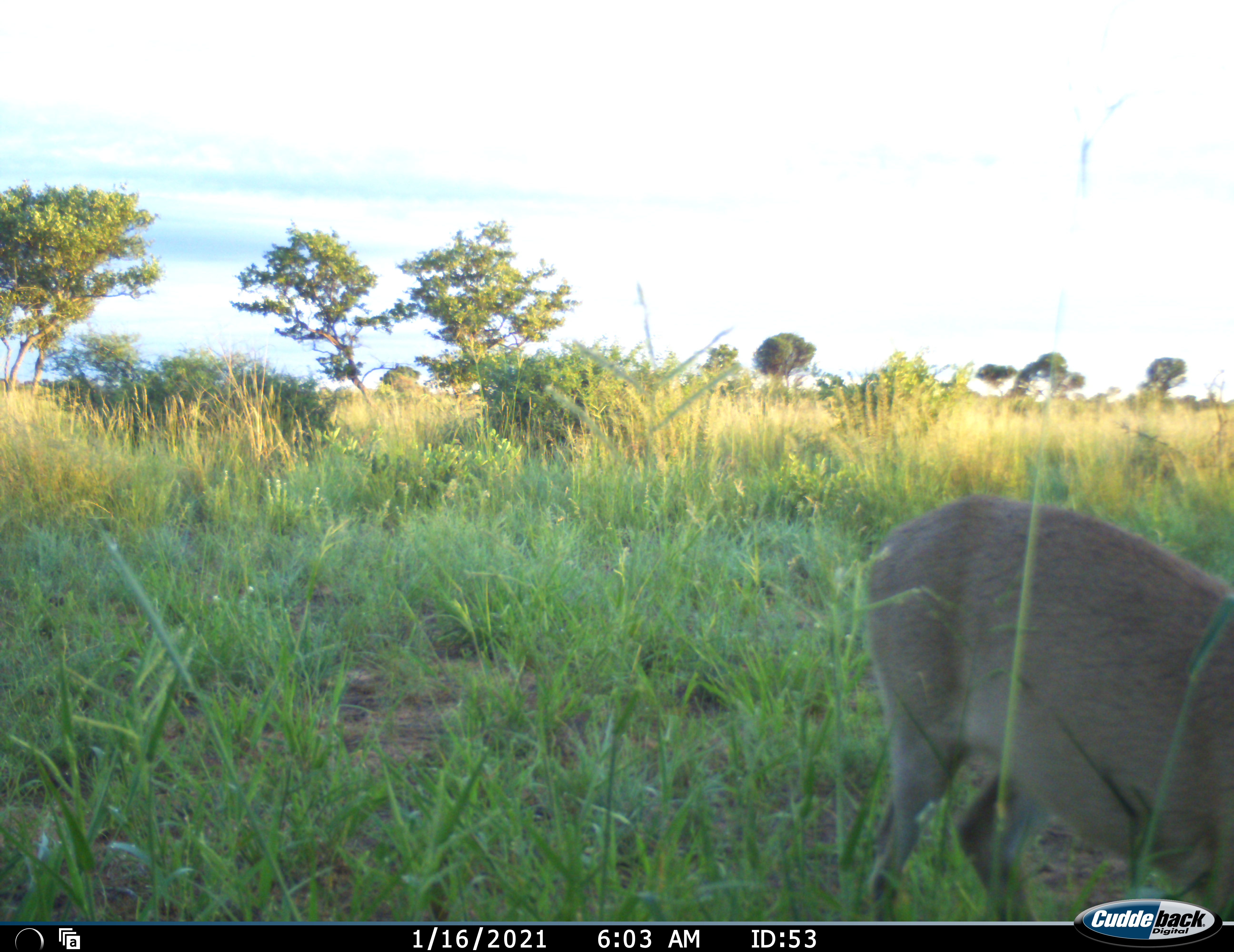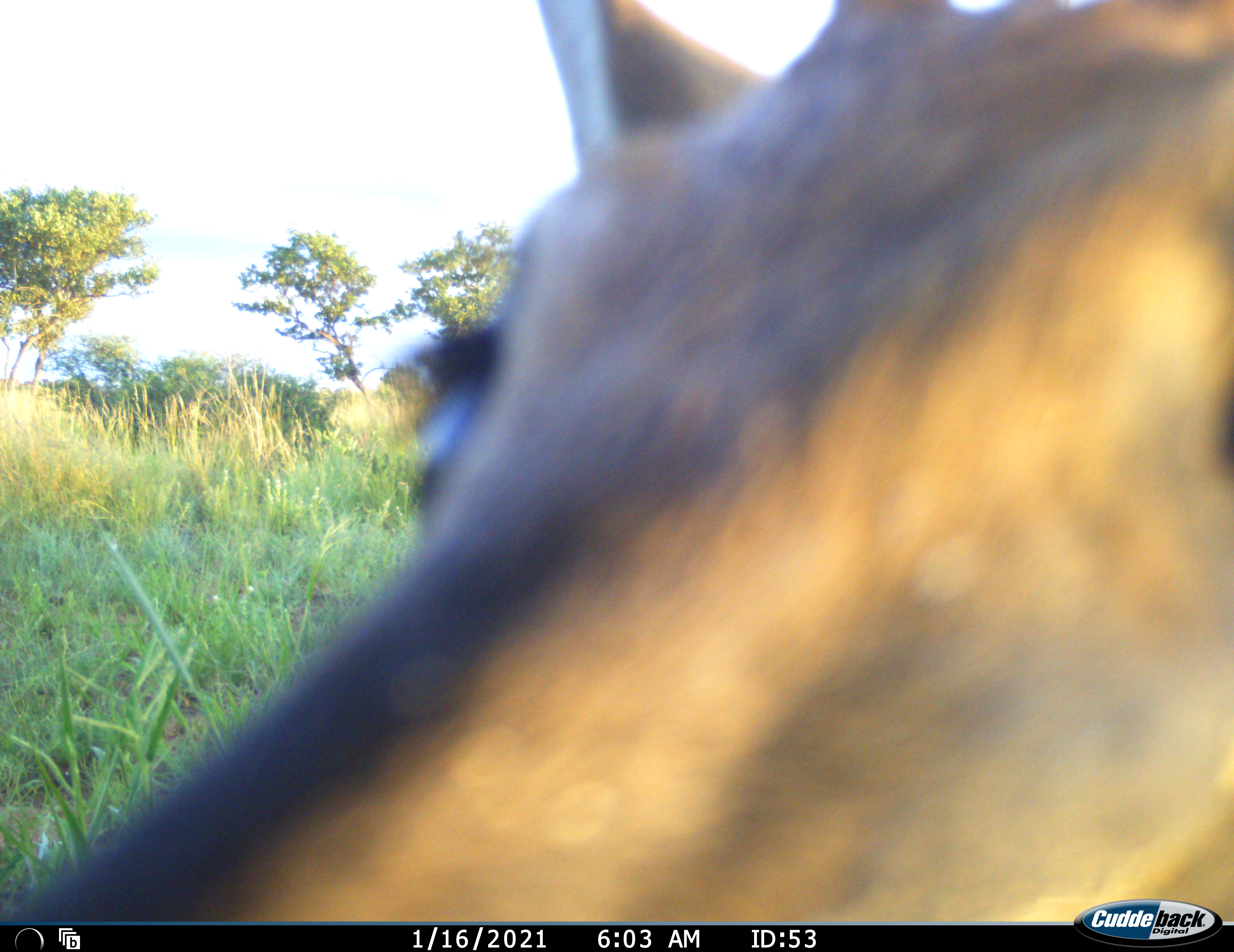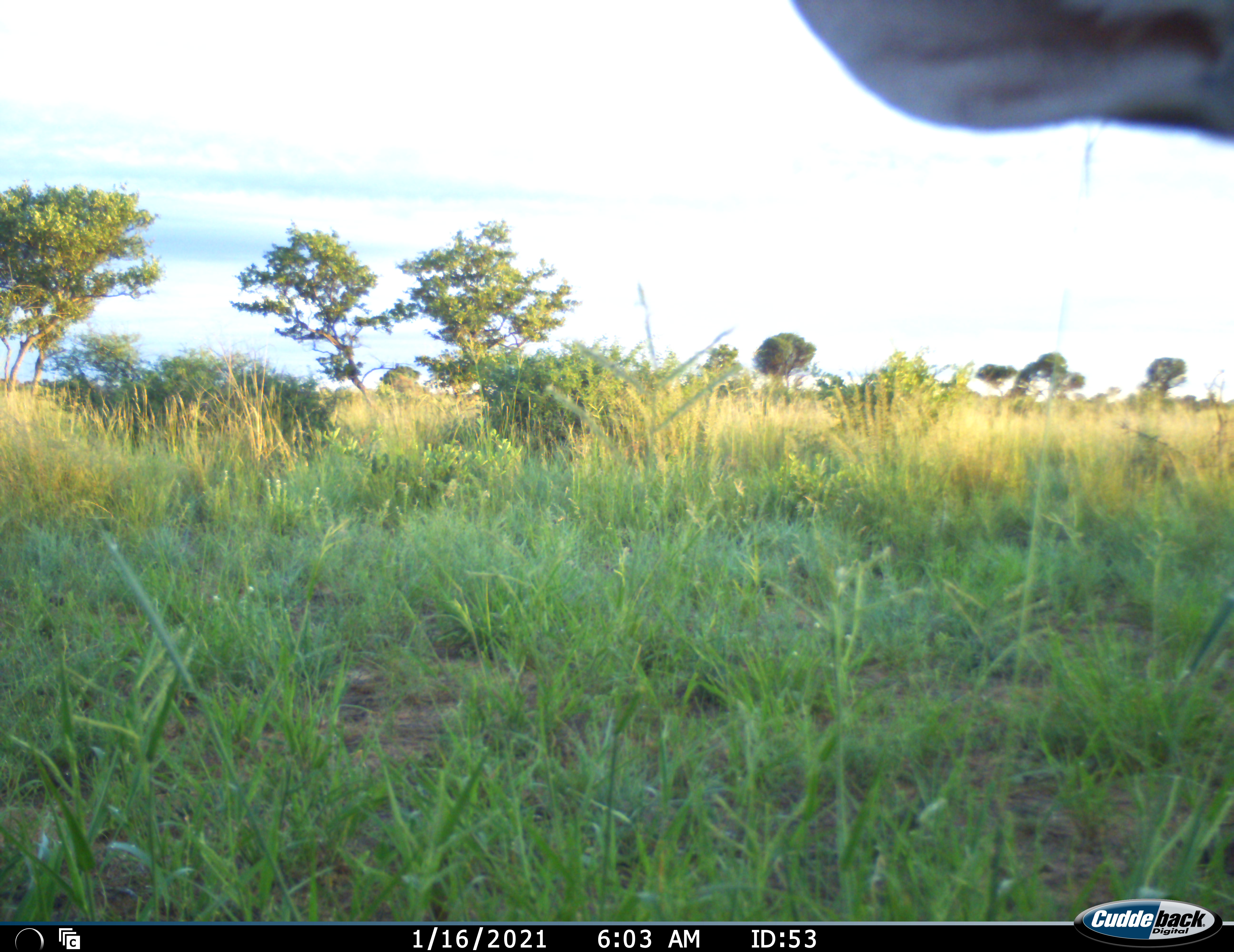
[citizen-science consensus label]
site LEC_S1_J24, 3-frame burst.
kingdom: Animalia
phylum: Chordata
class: Mammalia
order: Artiodactyla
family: Bovidae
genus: Sylvicapra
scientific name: Sylvicapra grimmia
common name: common duiker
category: duikercommongrey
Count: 1.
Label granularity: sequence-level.